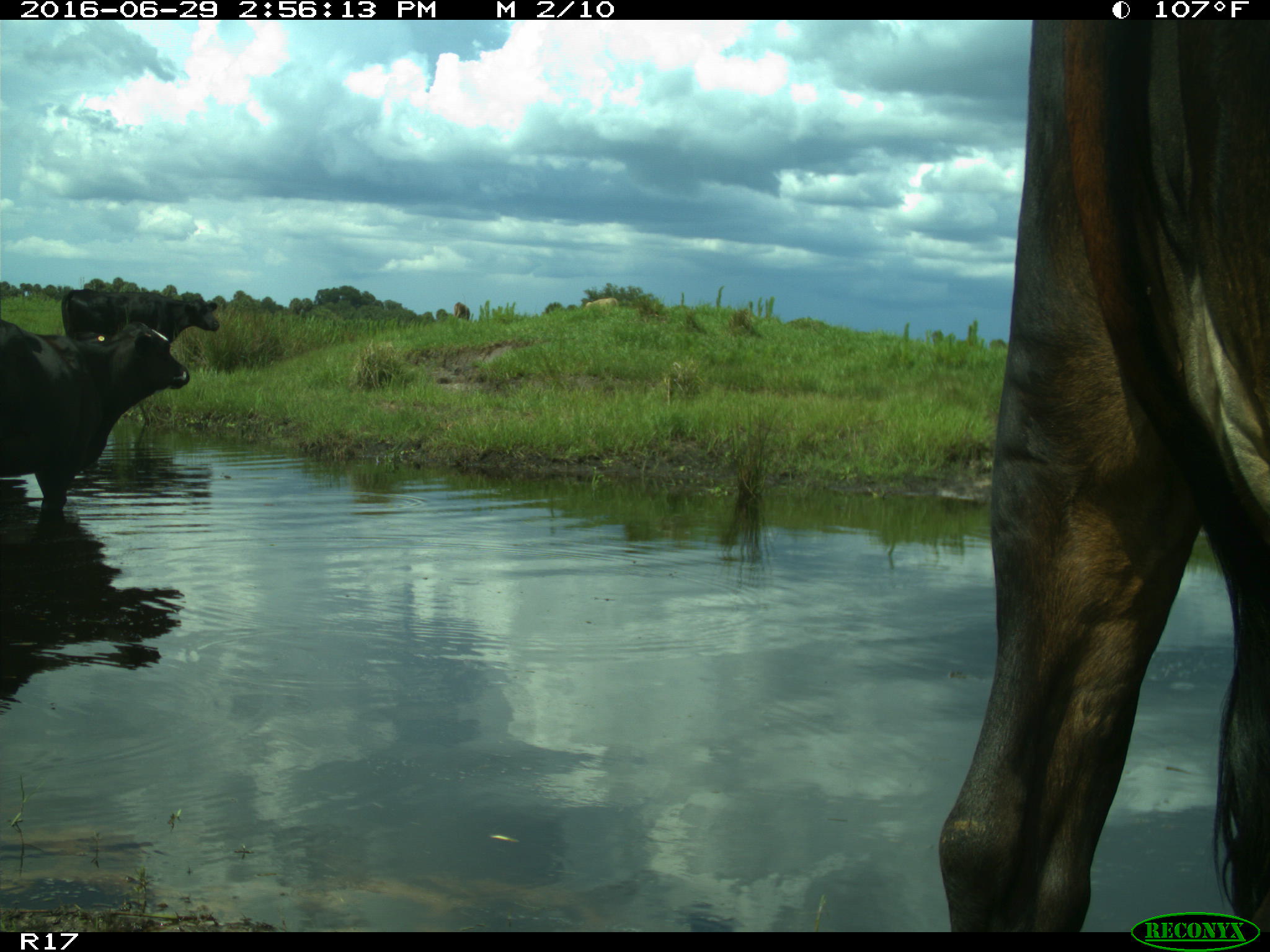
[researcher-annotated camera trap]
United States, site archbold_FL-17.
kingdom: Animalia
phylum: Chordata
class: Mammalia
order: Artiodactyla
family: Bovidae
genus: Bos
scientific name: Bos taurus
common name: domestic cow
Bos taurus (domestic cow).